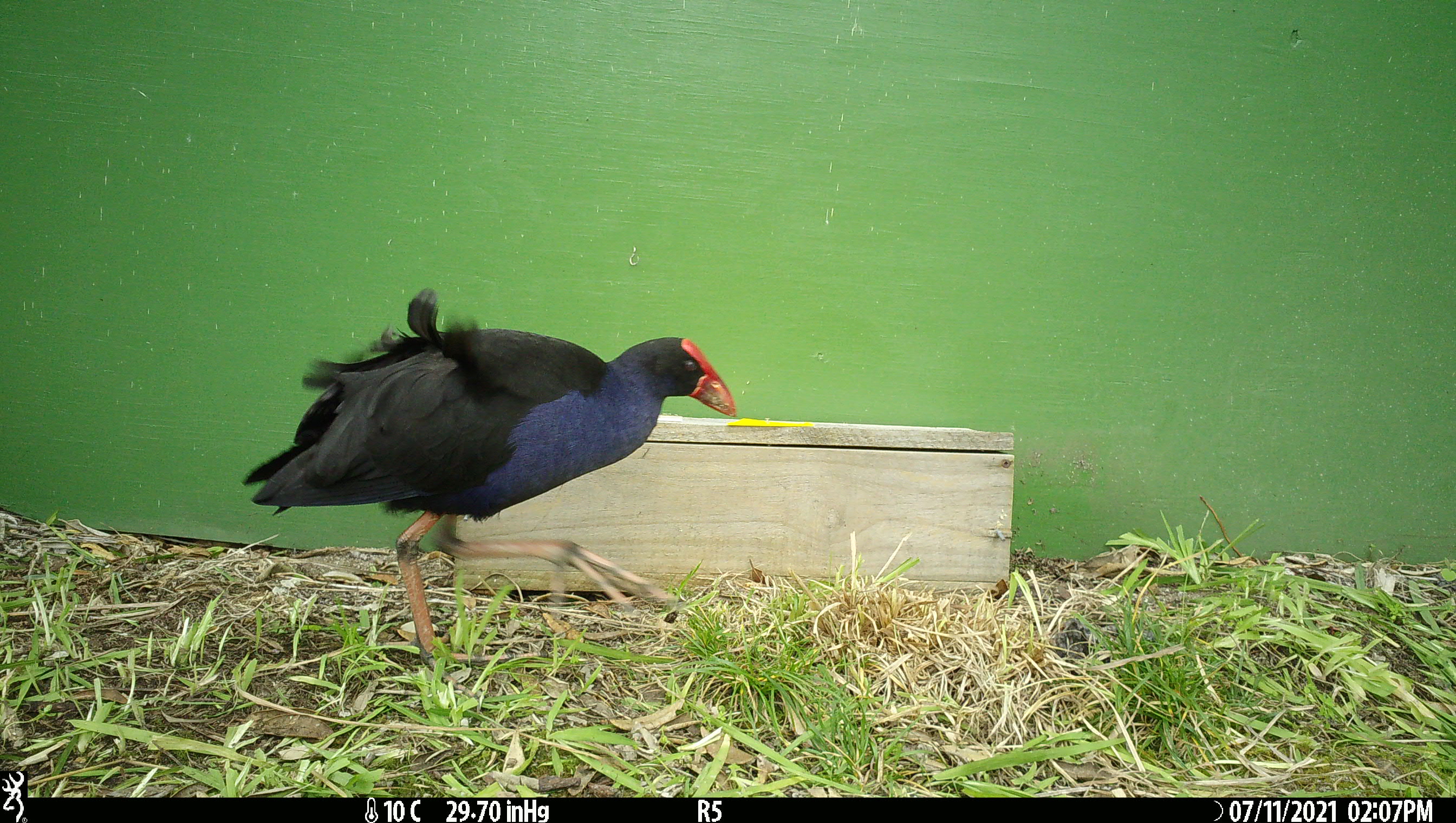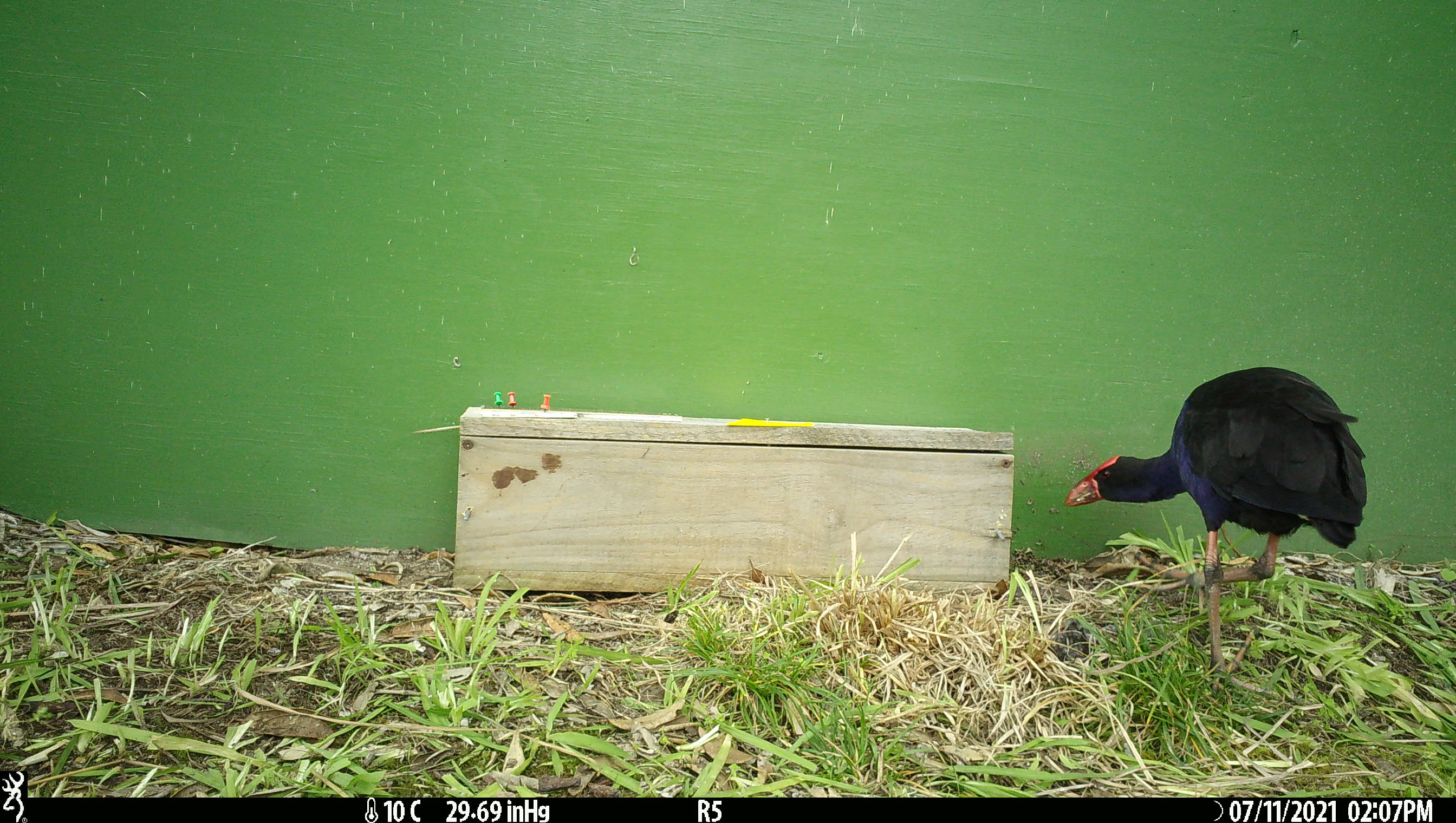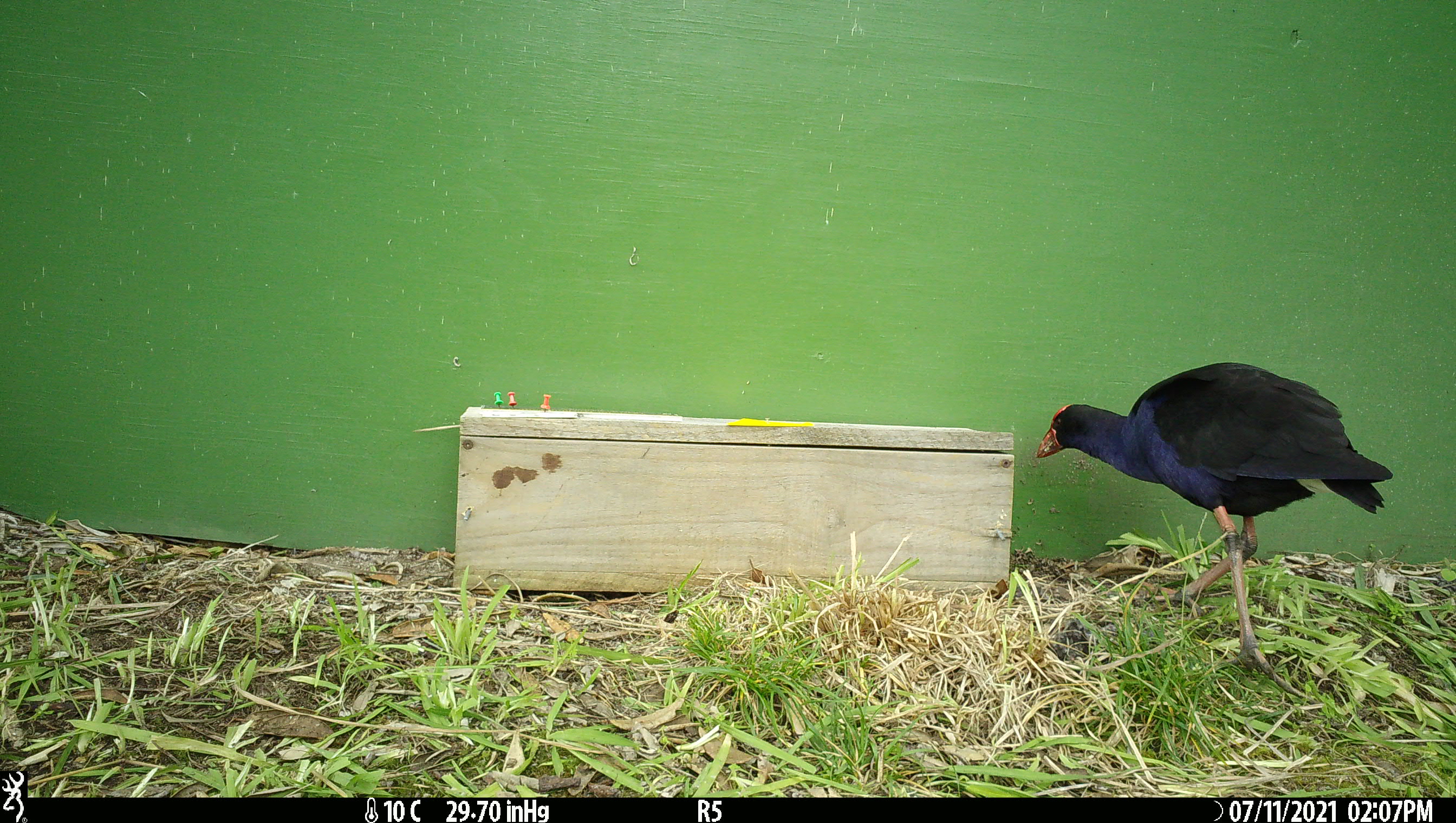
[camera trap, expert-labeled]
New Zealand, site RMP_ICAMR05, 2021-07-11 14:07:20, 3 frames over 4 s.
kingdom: Animalia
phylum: Chordata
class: Aves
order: Gruiformes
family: Rallidae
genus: Porphyrio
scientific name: Porphyrio melanotus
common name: australasian swamphen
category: pukeko